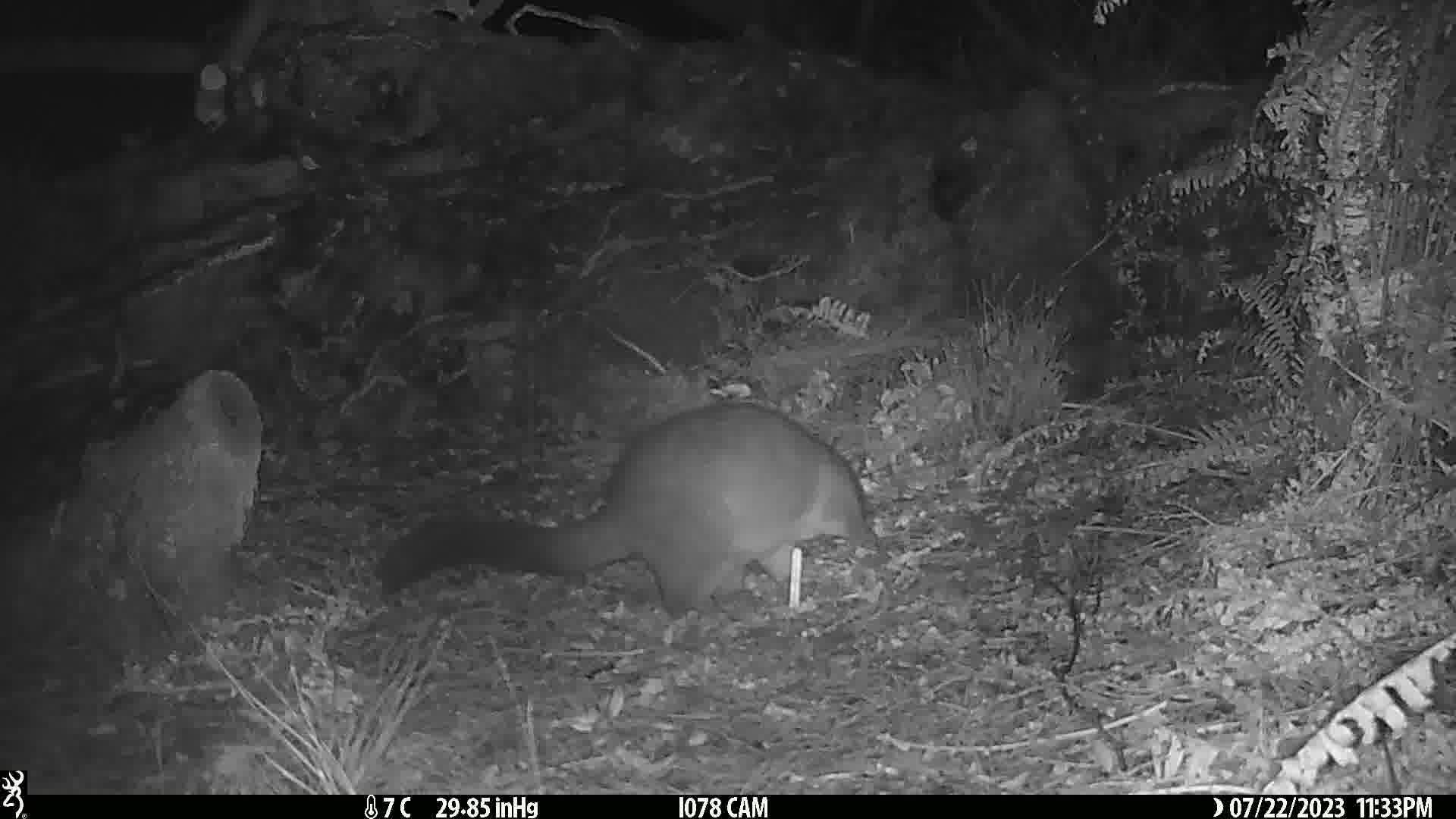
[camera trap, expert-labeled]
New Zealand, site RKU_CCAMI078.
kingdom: Animalia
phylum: Chordata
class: Mammalia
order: Diprotodontia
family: Phalangeridae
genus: Trichosurus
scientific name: Trichosurus vulpecula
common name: common brushtail possum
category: possum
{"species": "possum (common brushtail possum) (Trichosurus vulpecula)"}